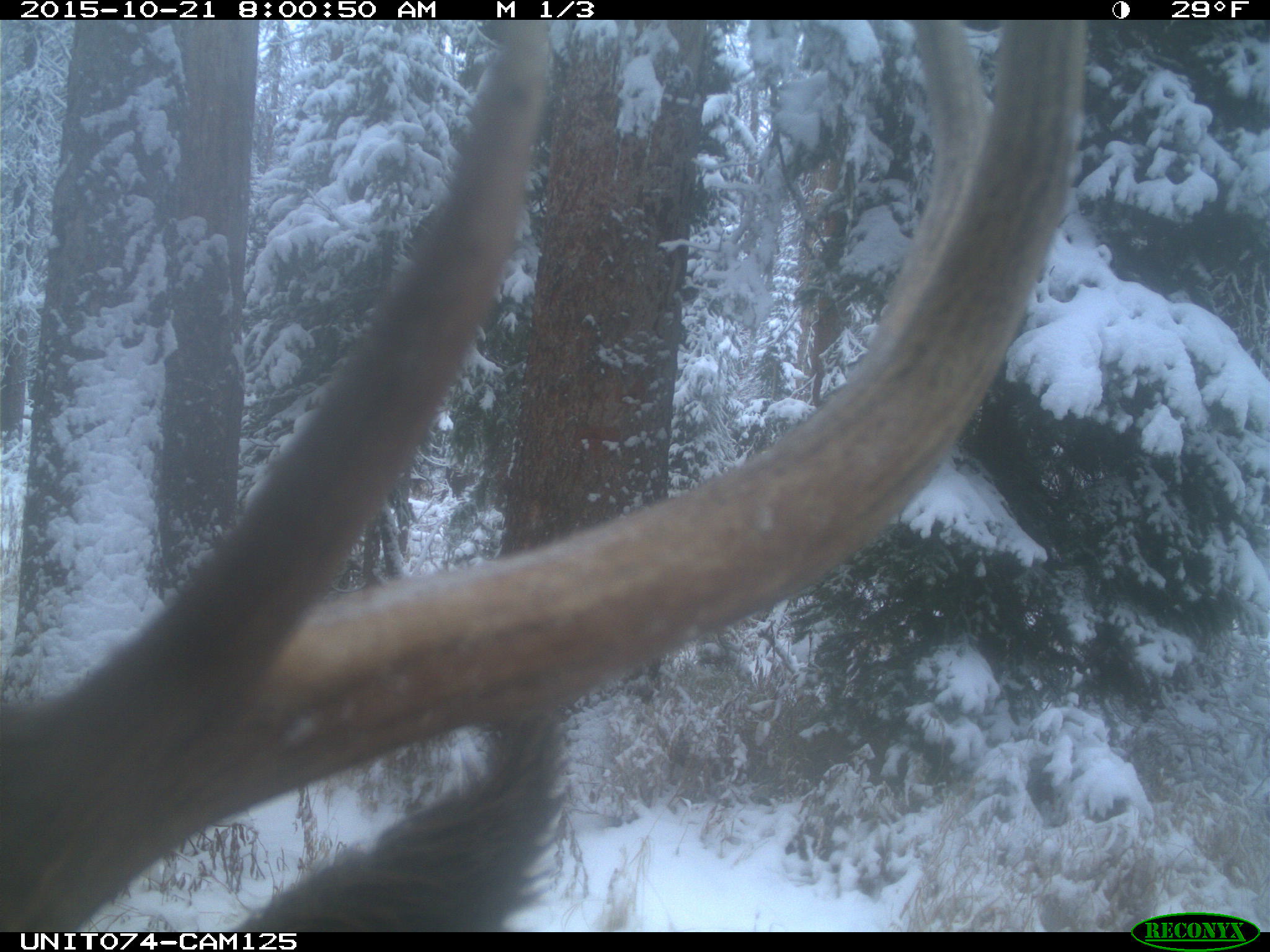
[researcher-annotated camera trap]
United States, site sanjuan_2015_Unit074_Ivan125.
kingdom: Animalia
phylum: Chordata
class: Mammalia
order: Artiodactyla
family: Cervidae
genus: Cervus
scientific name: Cervus elaphus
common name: red deer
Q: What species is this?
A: Cervus elaphus (red deer).